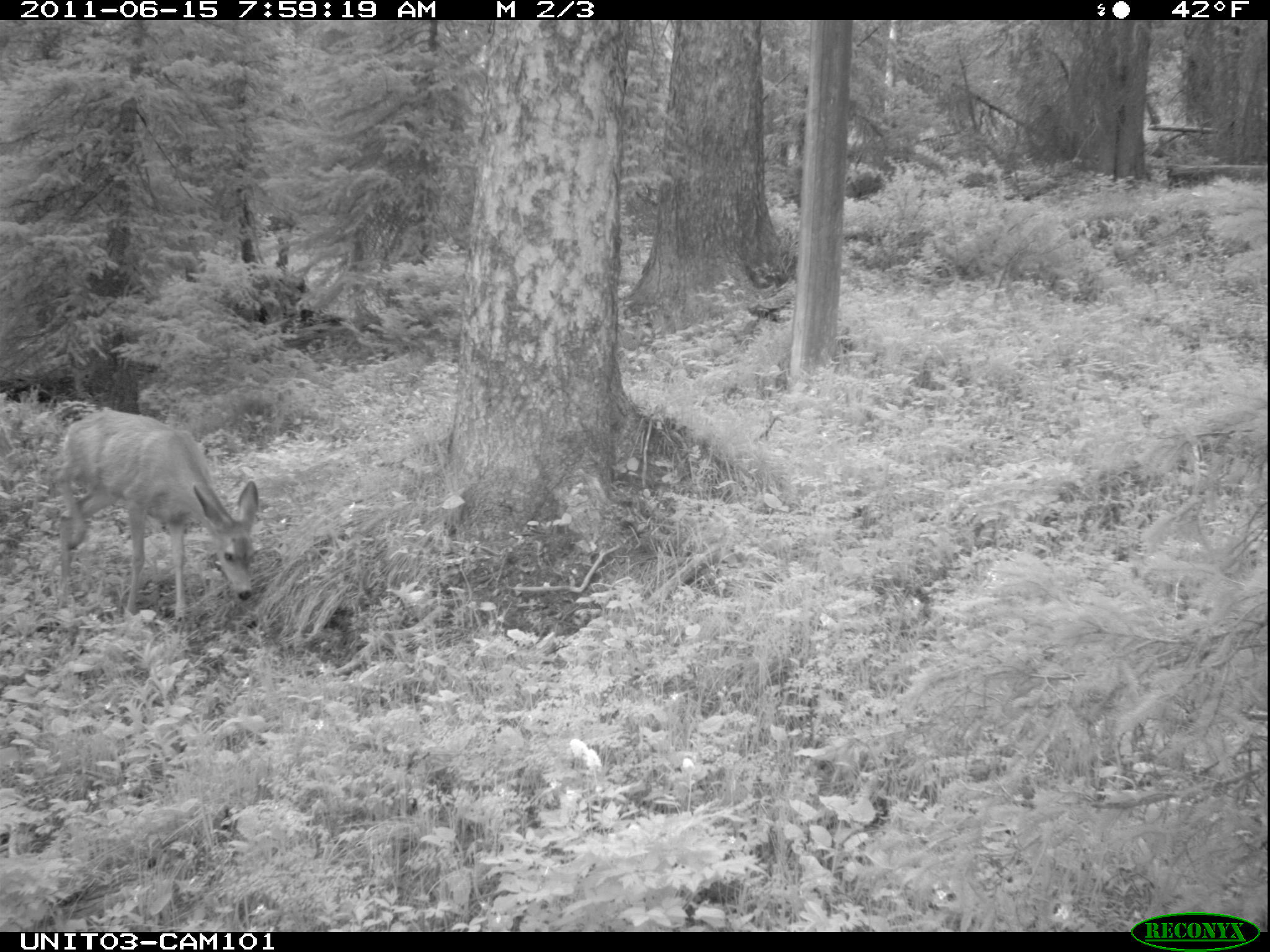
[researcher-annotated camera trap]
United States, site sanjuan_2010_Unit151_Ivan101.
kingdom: Animalia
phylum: Chordata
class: Mammalia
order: Artiodactyla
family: Cervidae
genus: Odocoileus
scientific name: Odocoileus hemionus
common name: mule deer